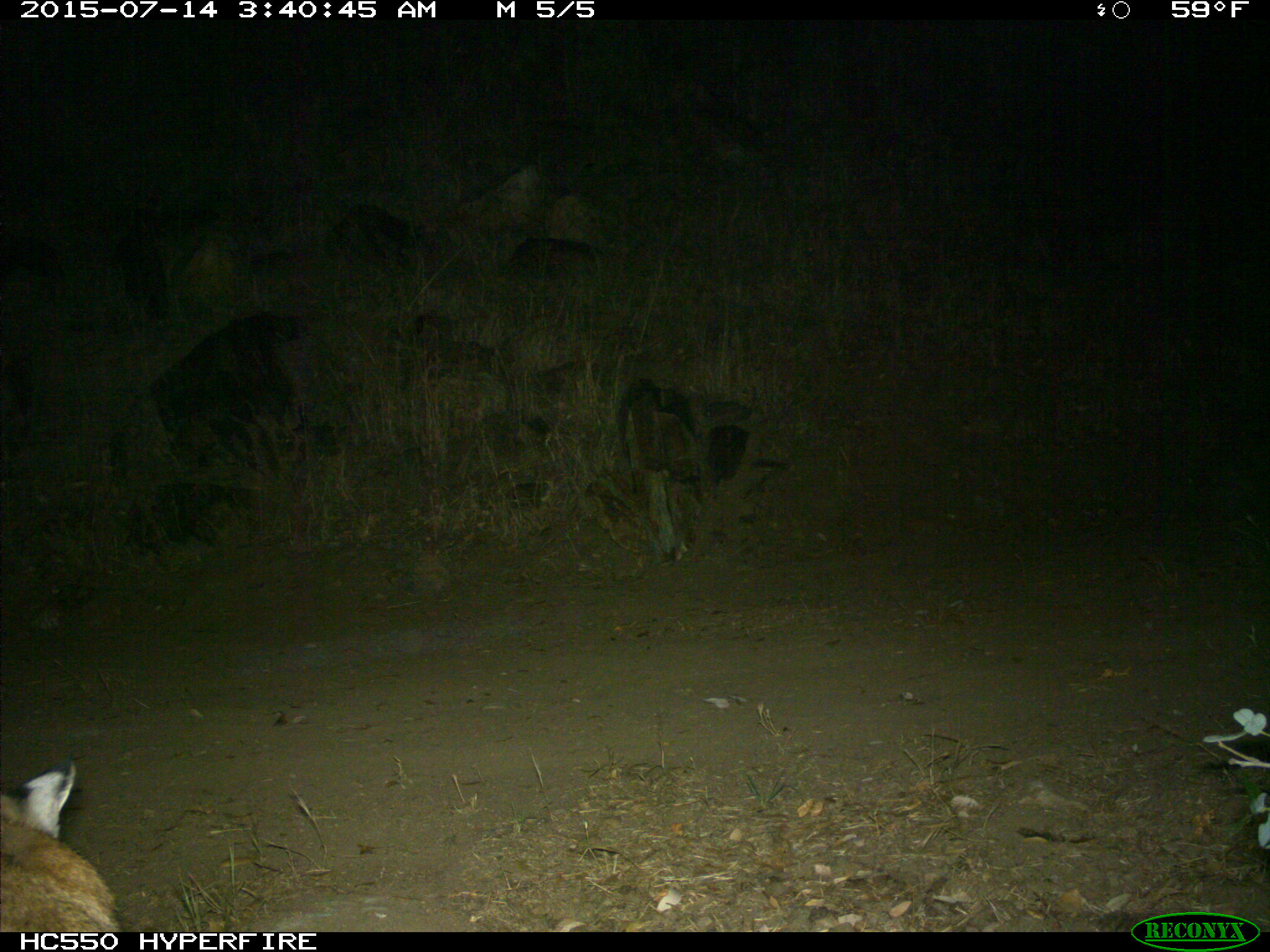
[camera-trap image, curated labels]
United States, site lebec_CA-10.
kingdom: Animalia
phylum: Chordata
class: Mammalia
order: Carnivora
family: Felidae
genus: Lynx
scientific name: Lynx rufus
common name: bobcat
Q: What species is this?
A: Lynx rufus (bobcat).